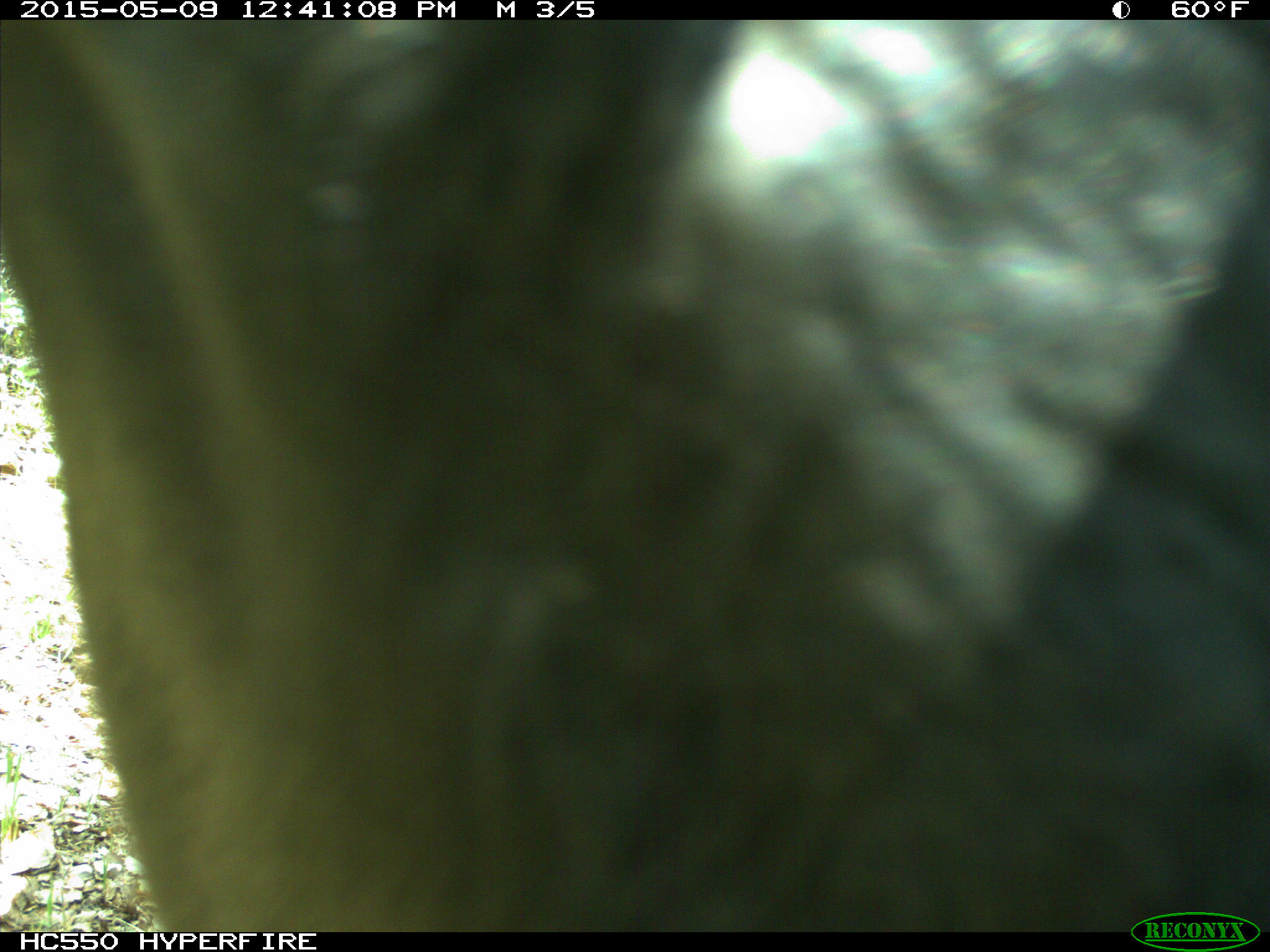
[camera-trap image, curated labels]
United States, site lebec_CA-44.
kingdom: Animalia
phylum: Chordata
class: Mammalia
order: Artiodactyla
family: Bovidae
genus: Bos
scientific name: Bos taurus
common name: domestic cow